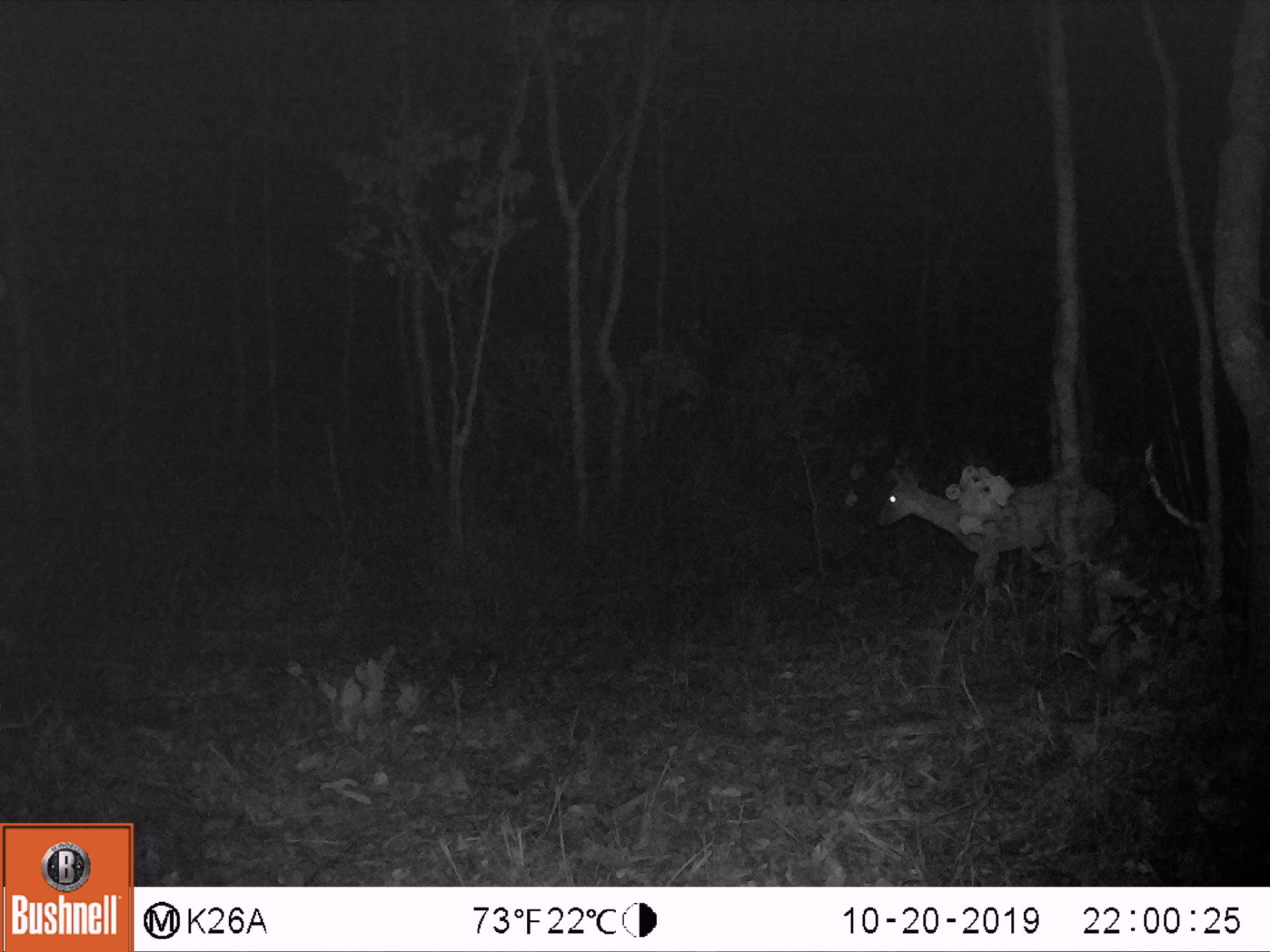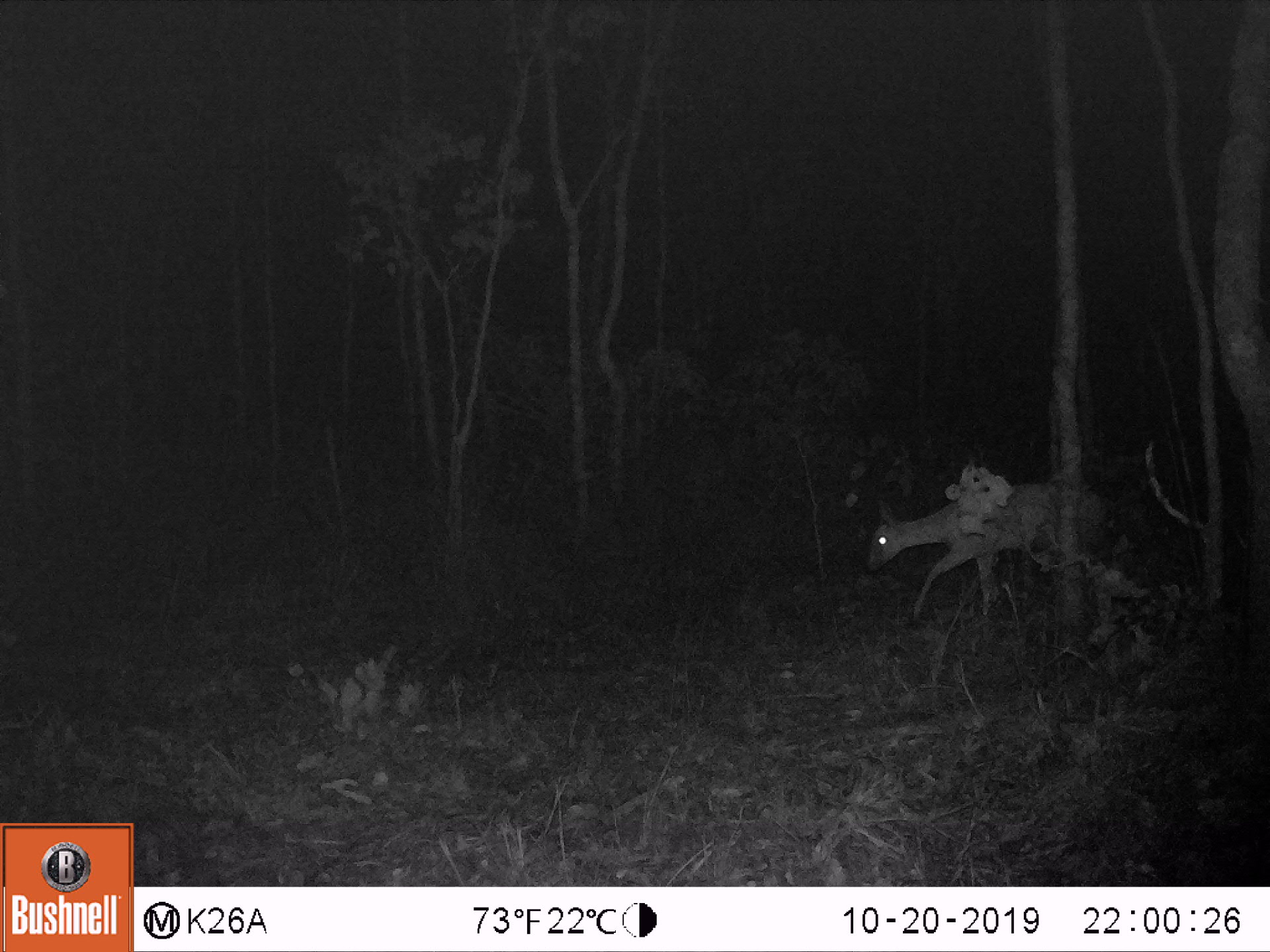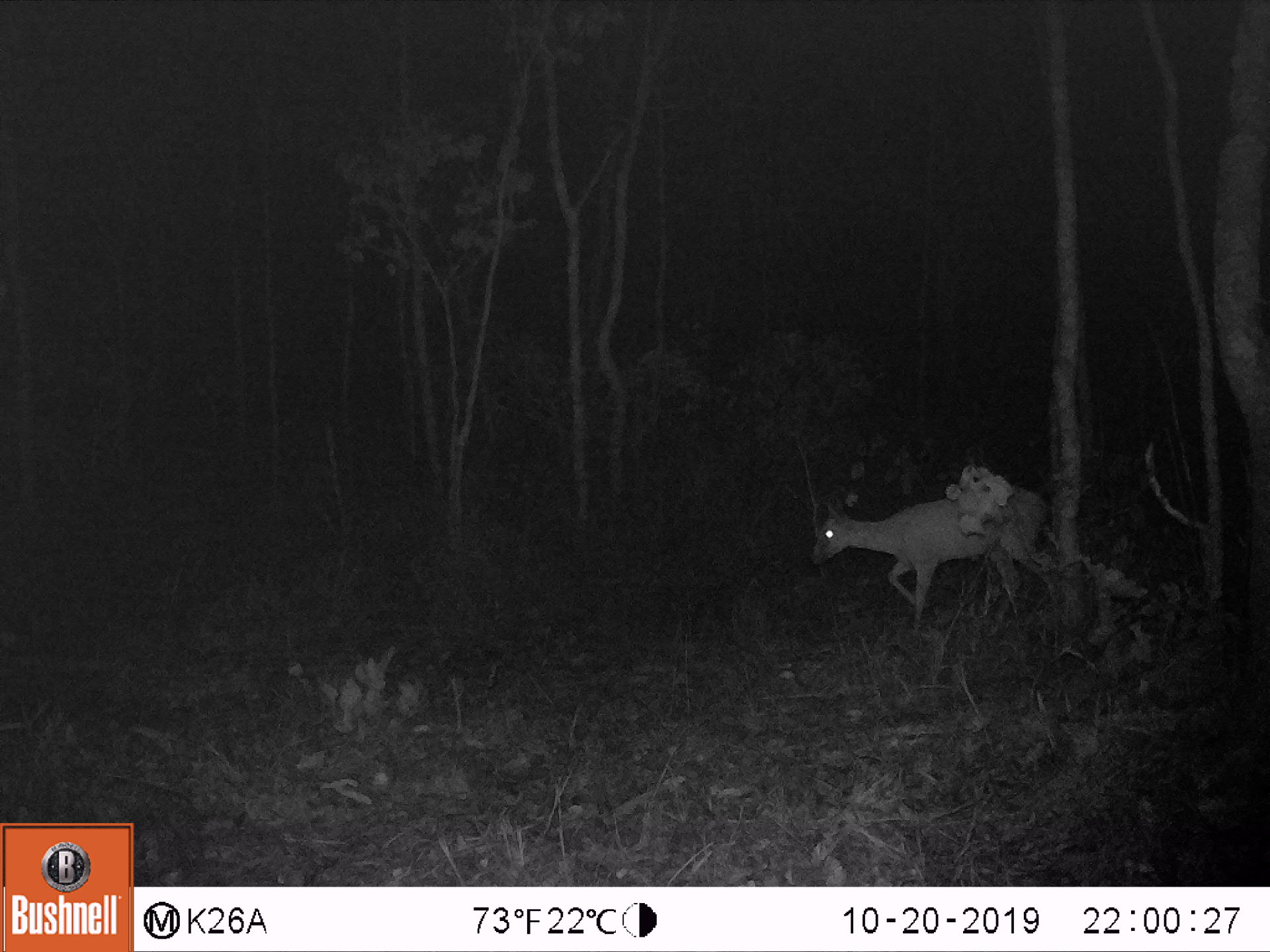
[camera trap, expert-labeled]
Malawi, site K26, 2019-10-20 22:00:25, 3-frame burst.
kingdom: Animalia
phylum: Chordata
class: Mammalia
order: Artiodactyla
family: Bovidae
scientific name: Antilopinae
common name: small antelope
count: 1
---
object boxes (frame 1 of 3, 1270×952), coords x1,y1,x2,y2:
small antelope: 880,457,1118,579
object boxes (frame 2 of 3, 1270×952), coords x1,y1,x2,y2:
small antelope: 868,476,1106,626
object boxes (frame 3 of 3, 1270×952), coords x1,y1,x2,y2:
small antelope: 813,484,1047,620